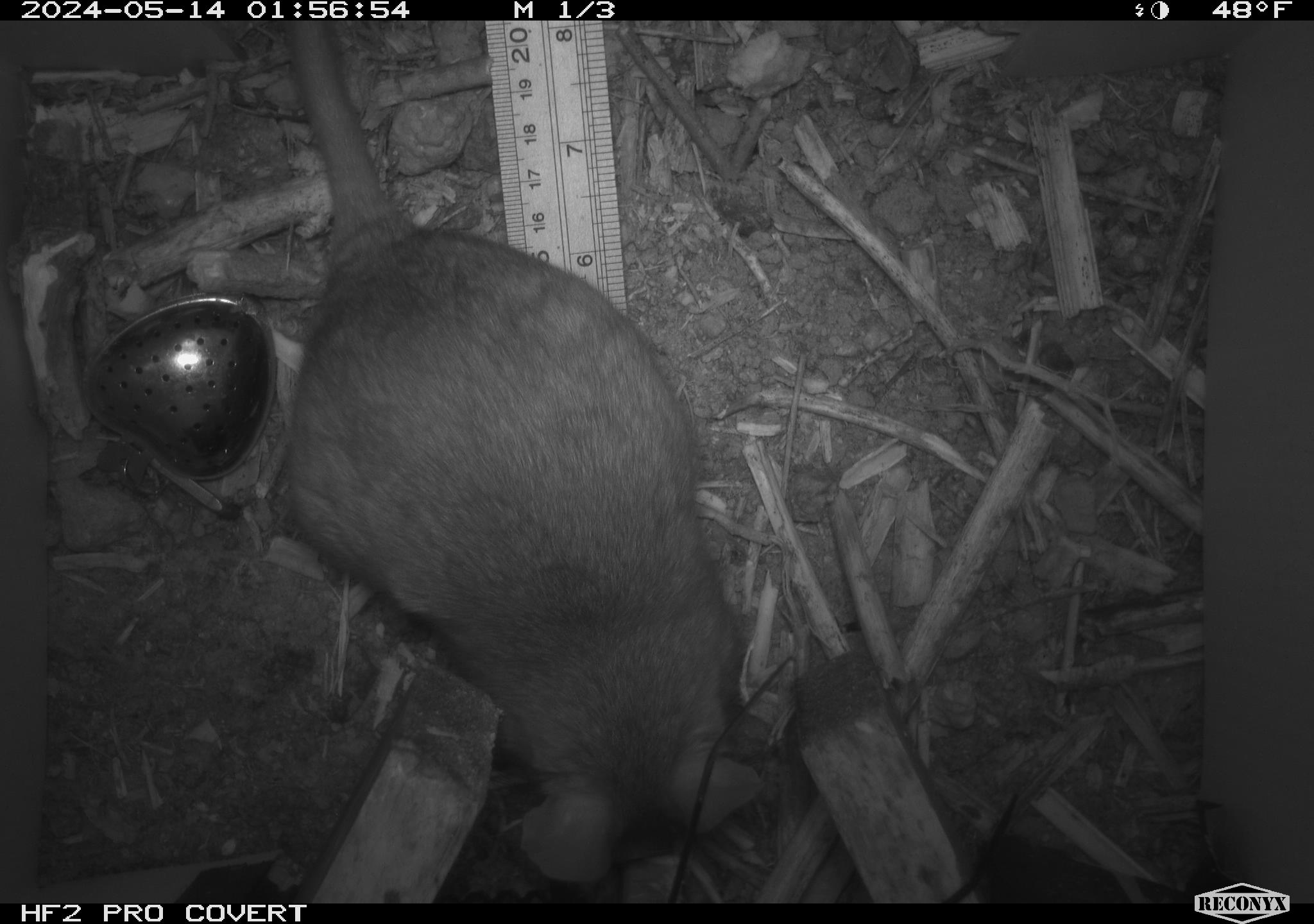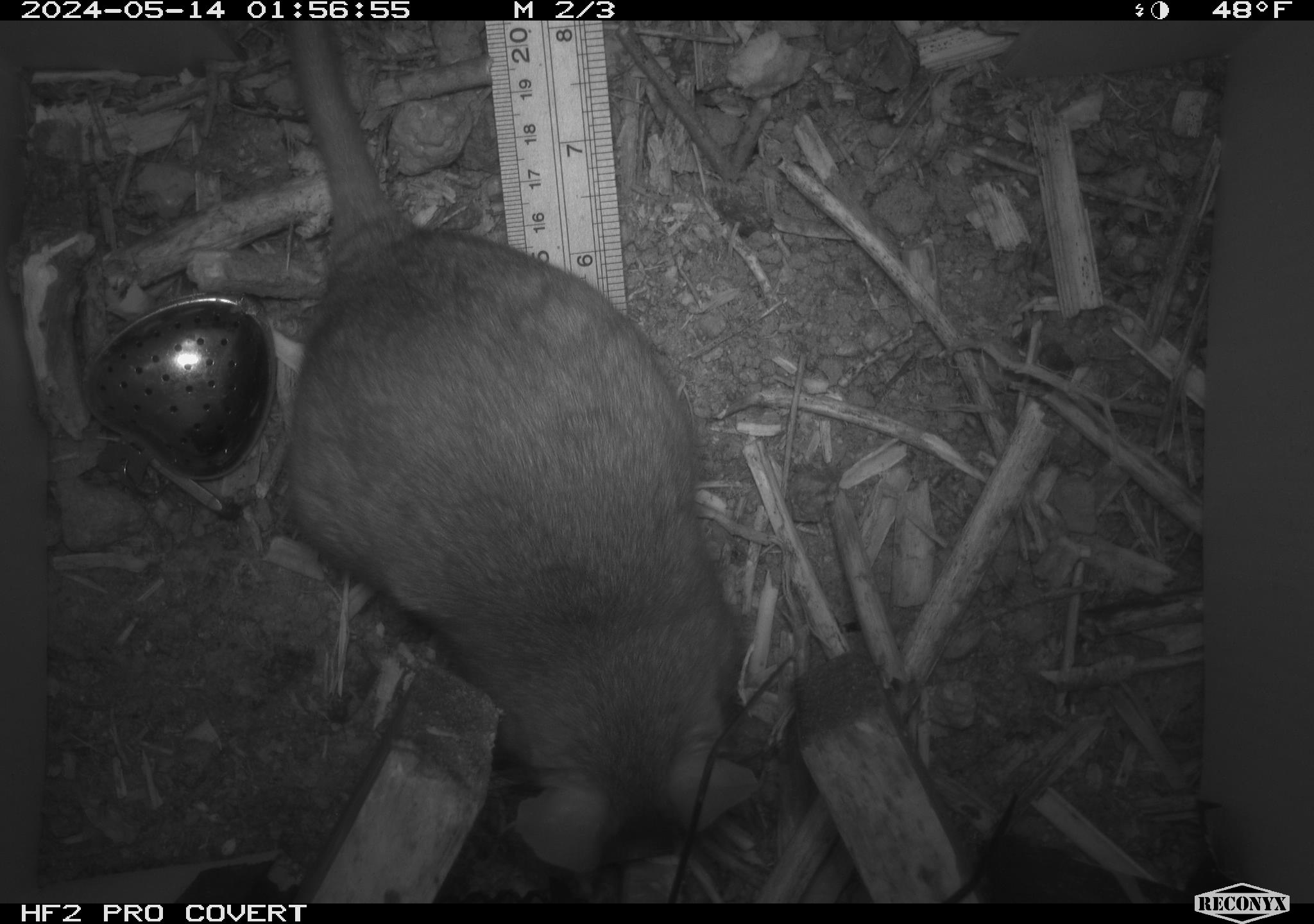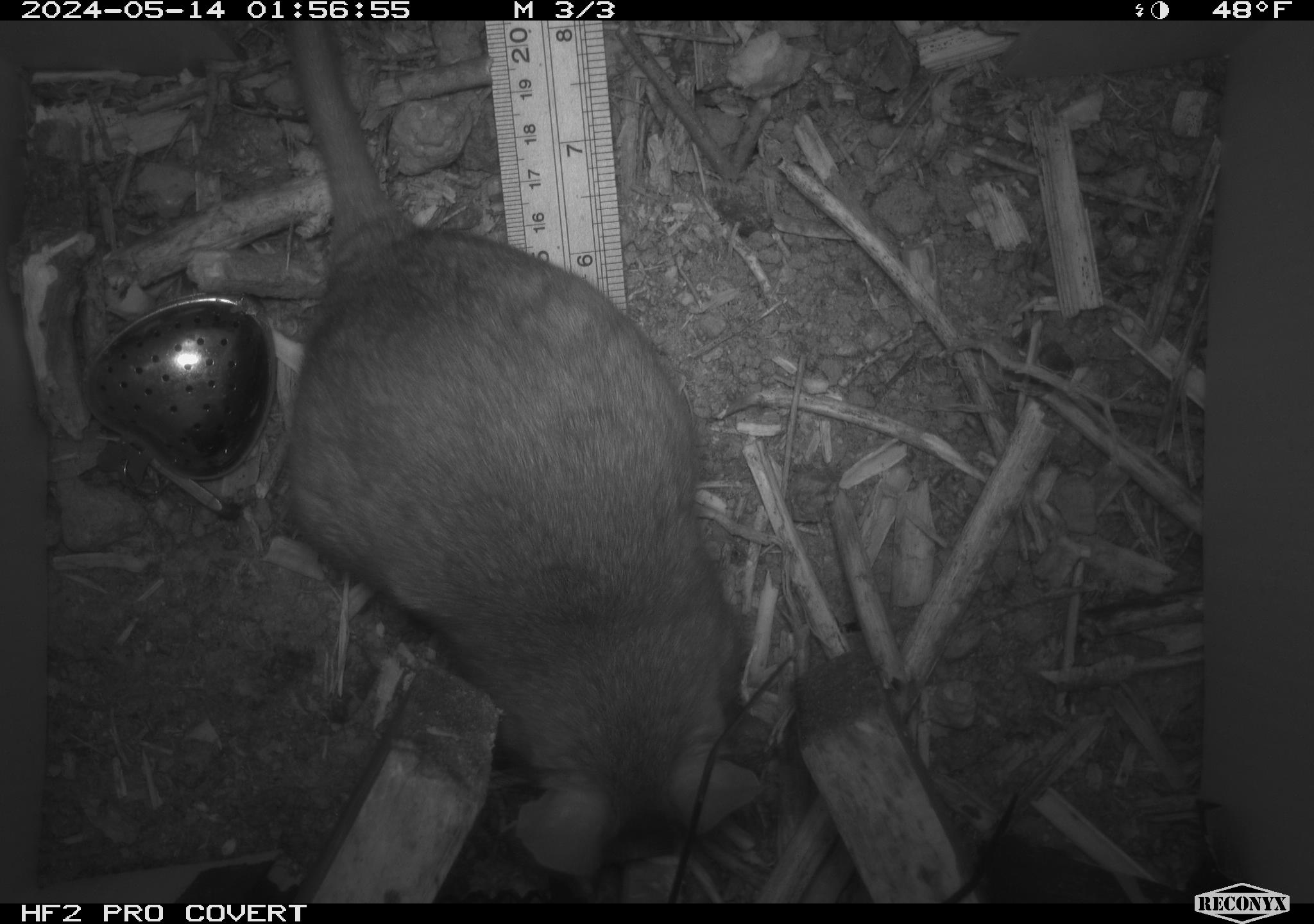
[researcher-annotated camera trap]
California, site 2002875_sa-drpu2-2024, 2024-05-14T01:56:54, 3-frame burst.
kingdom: Animalia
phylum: Chordata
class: Mammalia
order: Rodentia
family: Cricetidae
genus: Neotoma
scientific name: Neotoma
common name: pack rat or woodrat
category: neotoma species